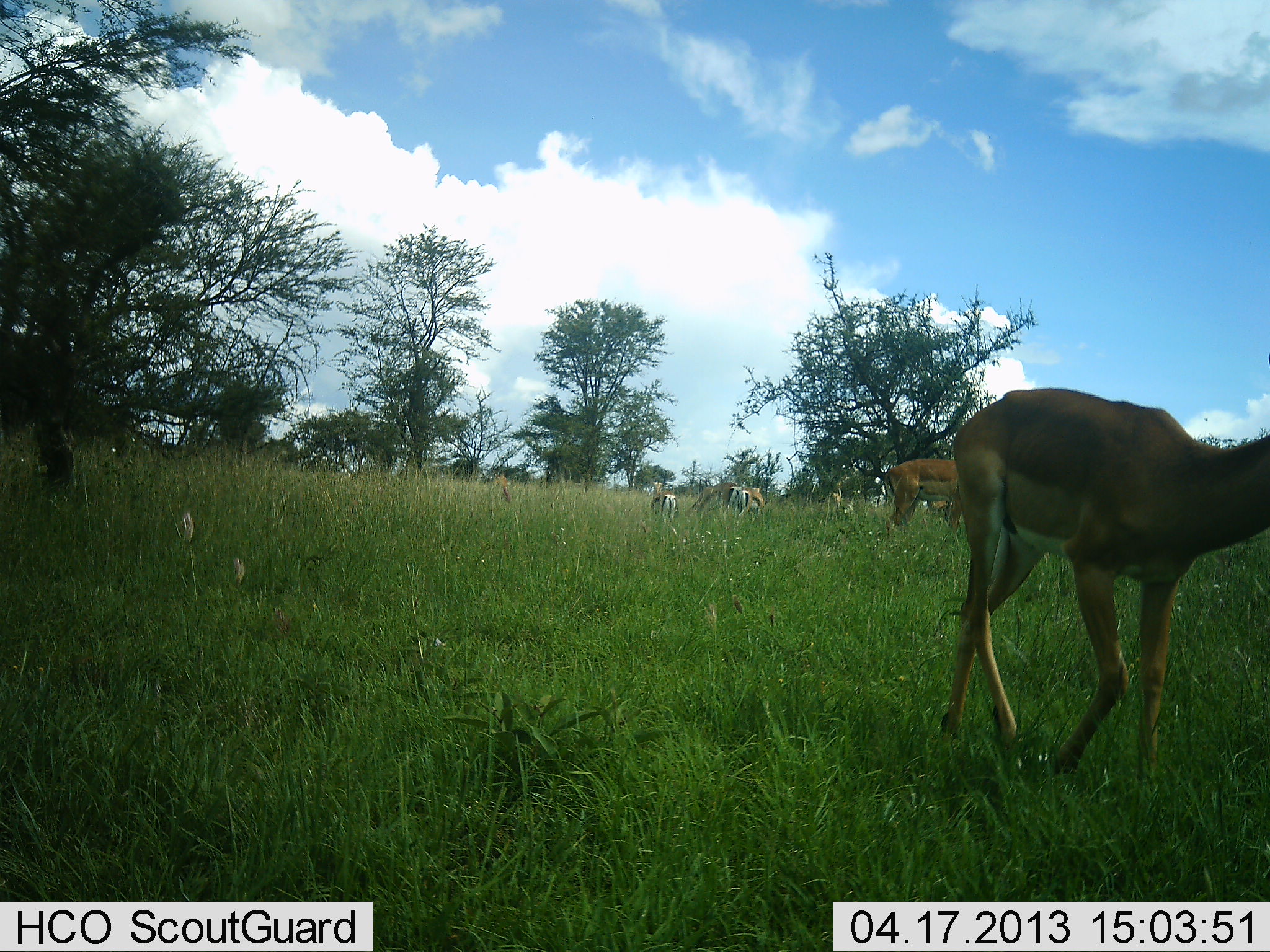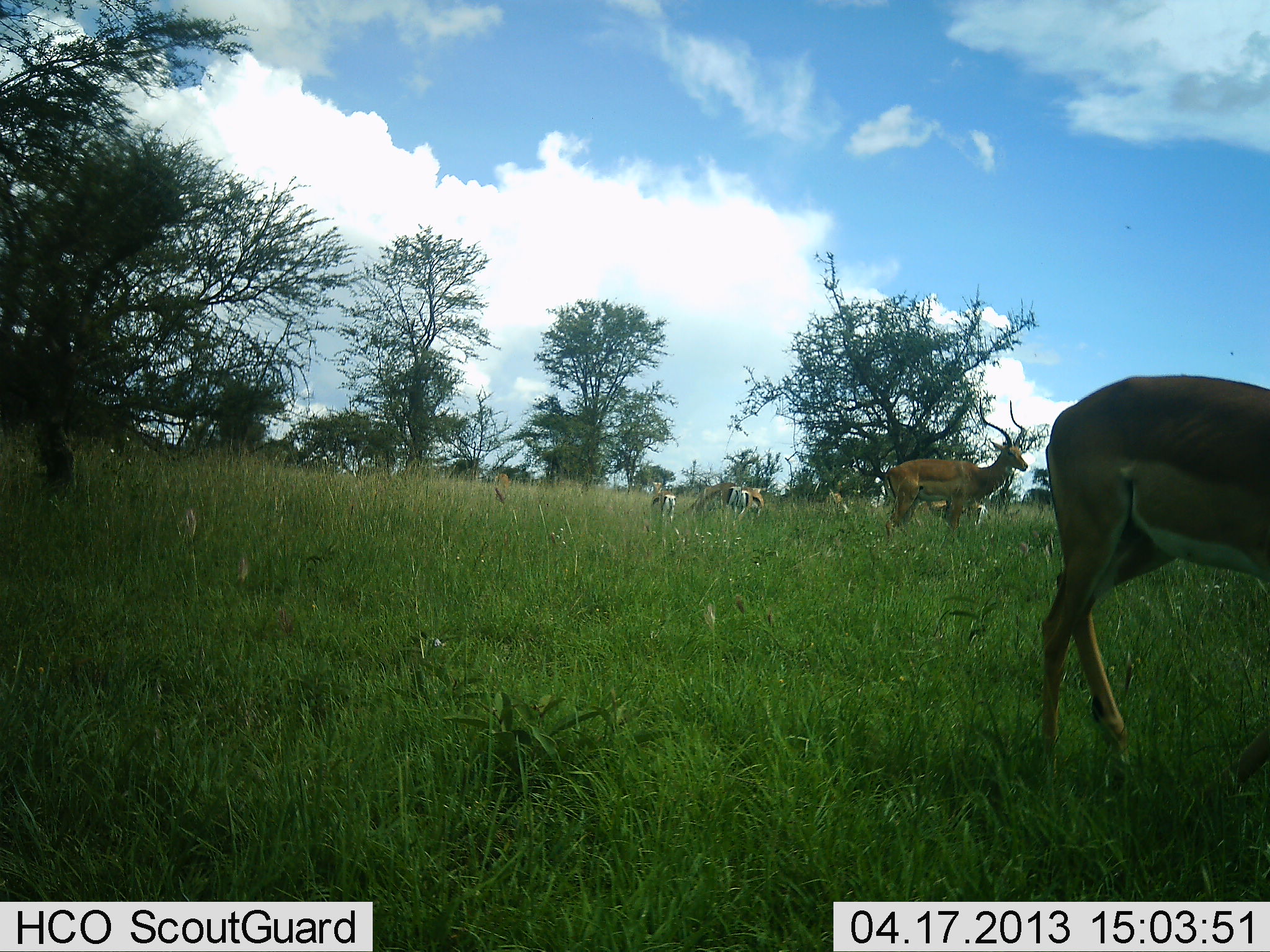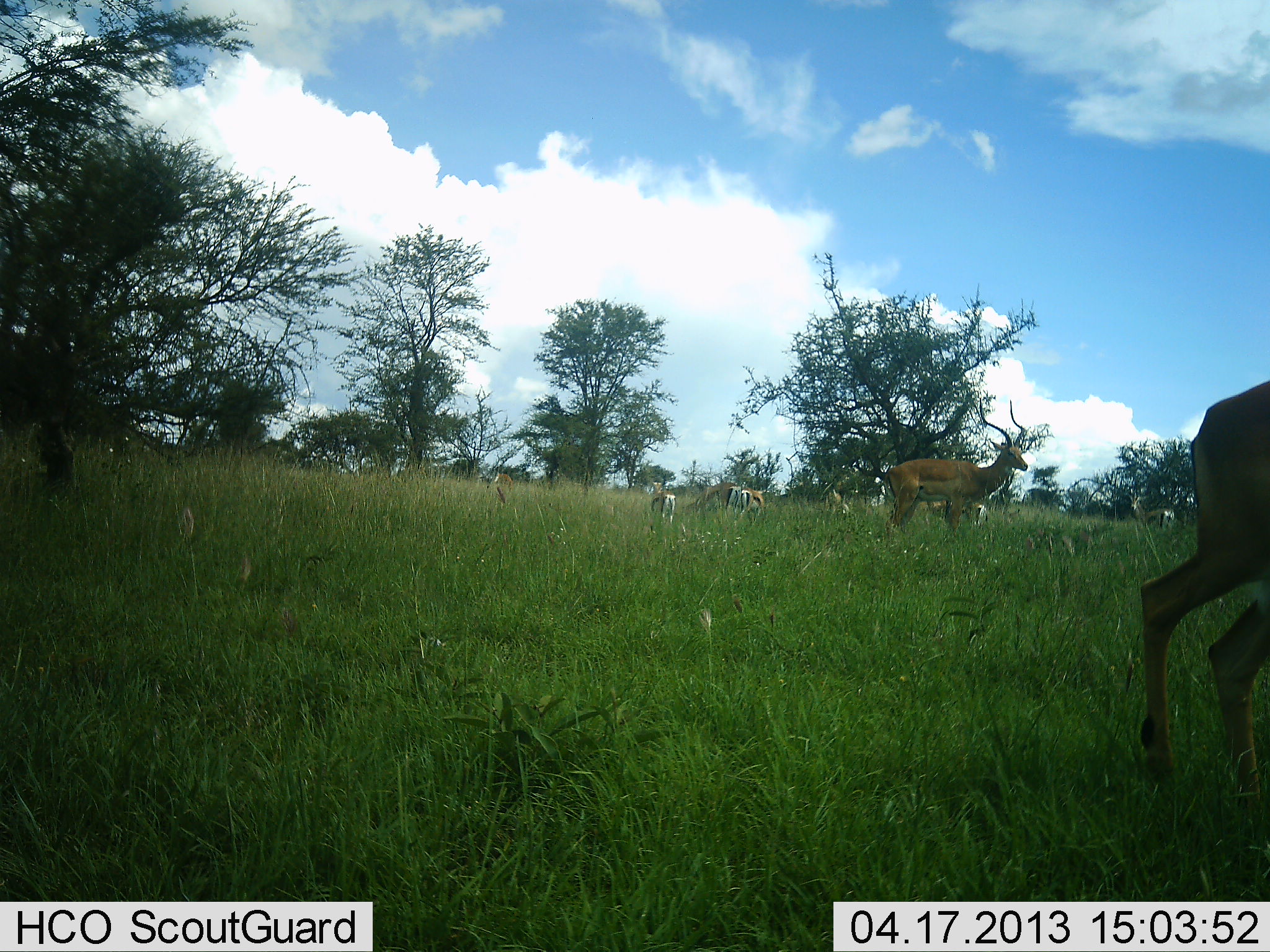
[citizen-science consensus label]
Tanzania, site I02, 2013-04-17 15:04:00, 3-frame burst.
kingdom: Animalia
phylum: Chordata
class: Mammalia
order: Artiodactyla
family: Bovidae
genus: Aepyceros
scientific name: Aepyceros melampus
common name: impala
Impala (Aepyceros melampus), count 5. Behavior (volunteer vote fractions): standing 85%, resting 0%, moving 46%, interacting 0%. Young present (vote fraction): 8%. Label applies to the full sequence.